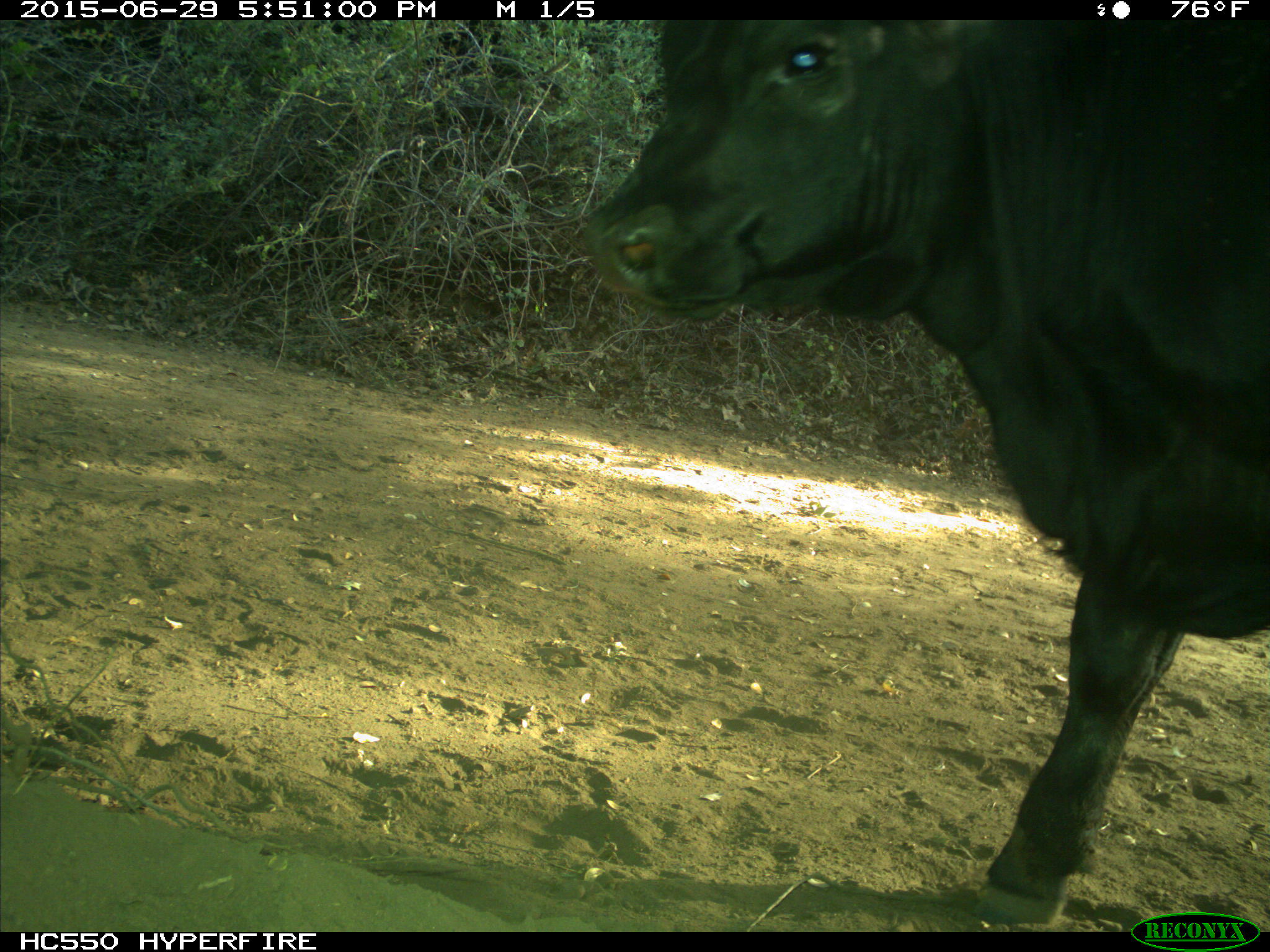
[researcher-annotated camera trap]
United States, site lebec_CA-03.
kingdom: Animalia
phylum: Chordata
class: Mammalia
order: Artiodactyla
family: Bovidae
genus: Bos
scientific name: Bos taurus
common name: domestic cow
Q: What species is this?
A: Bos taurus (domestic cow).